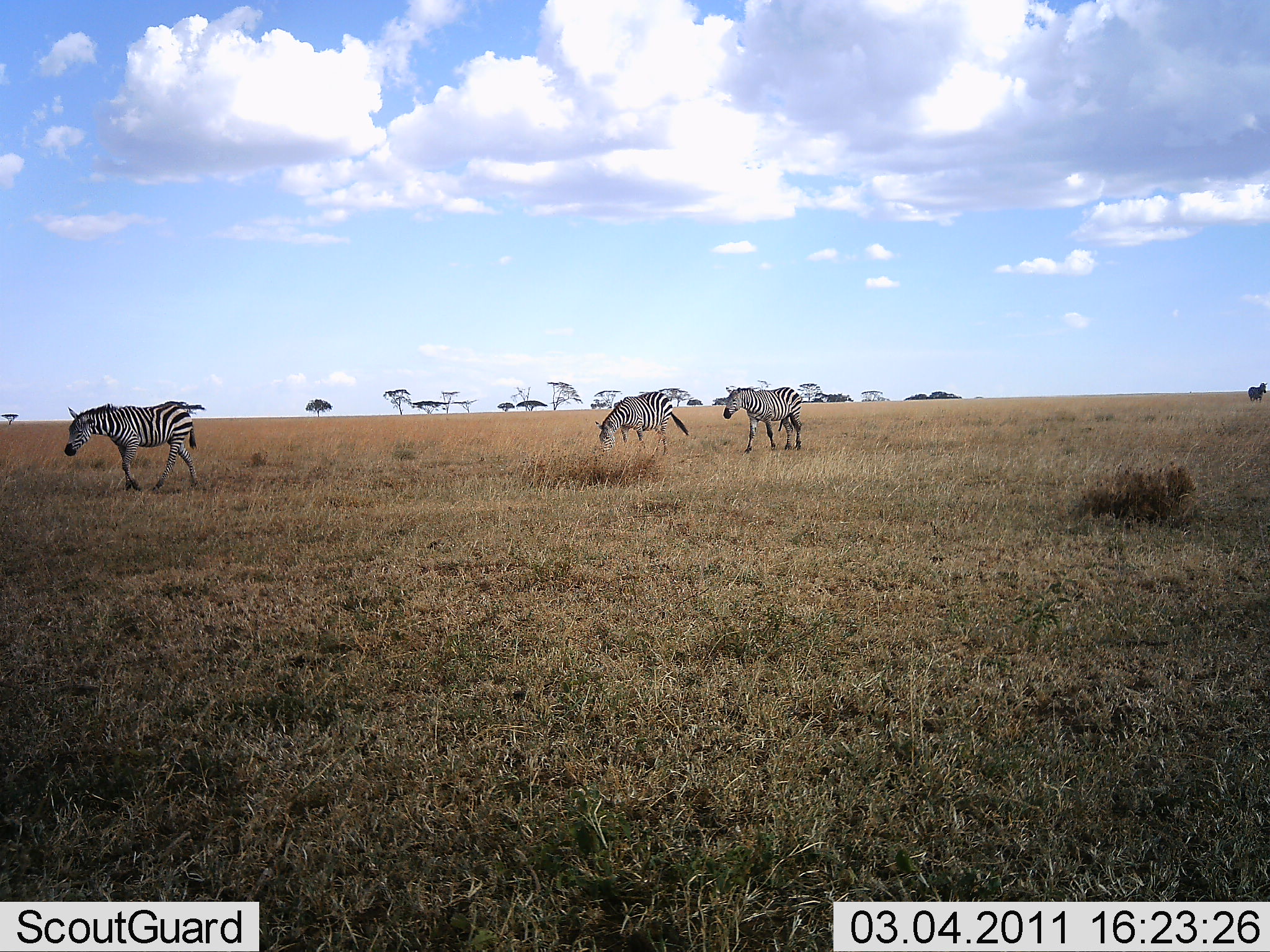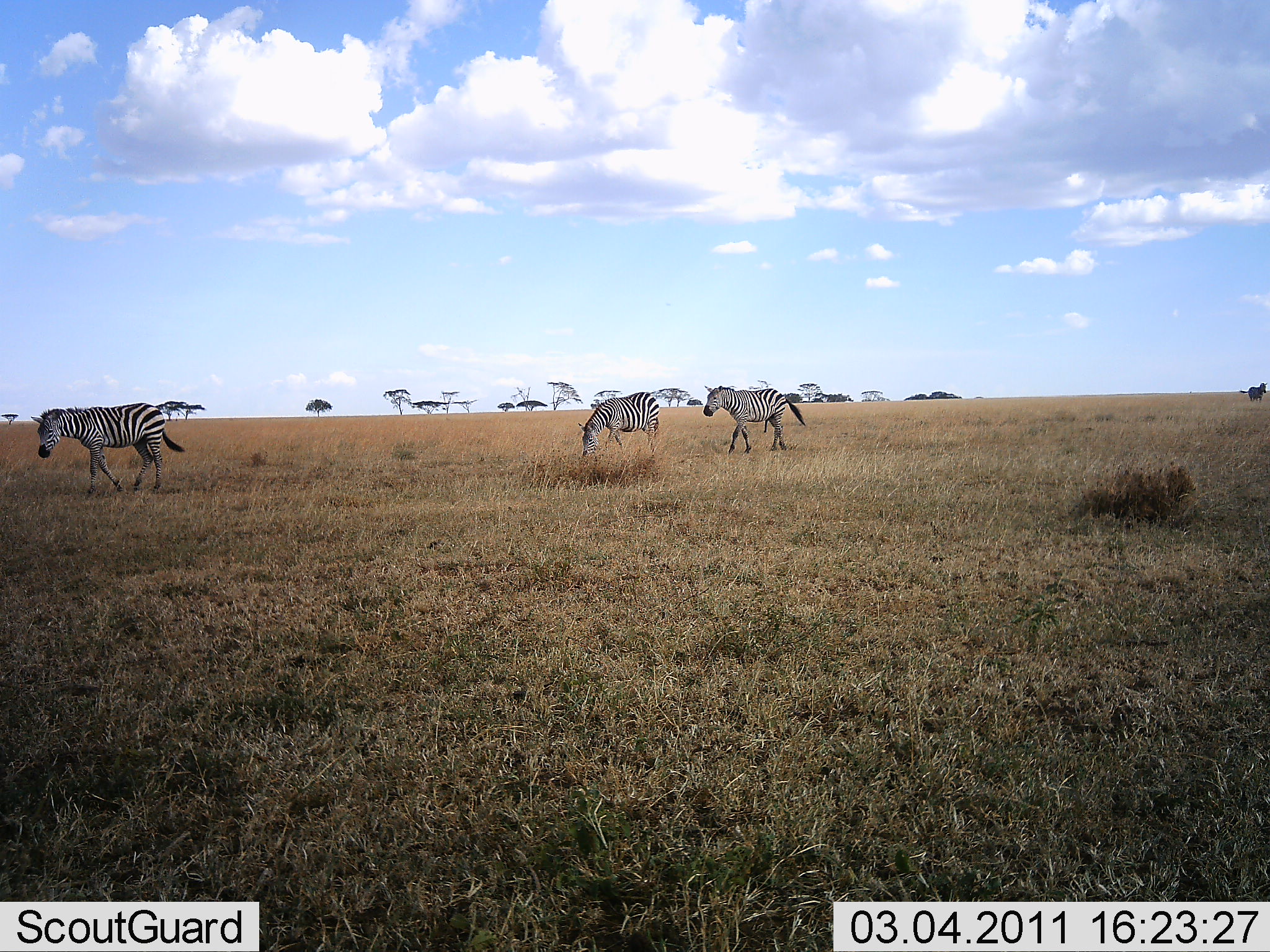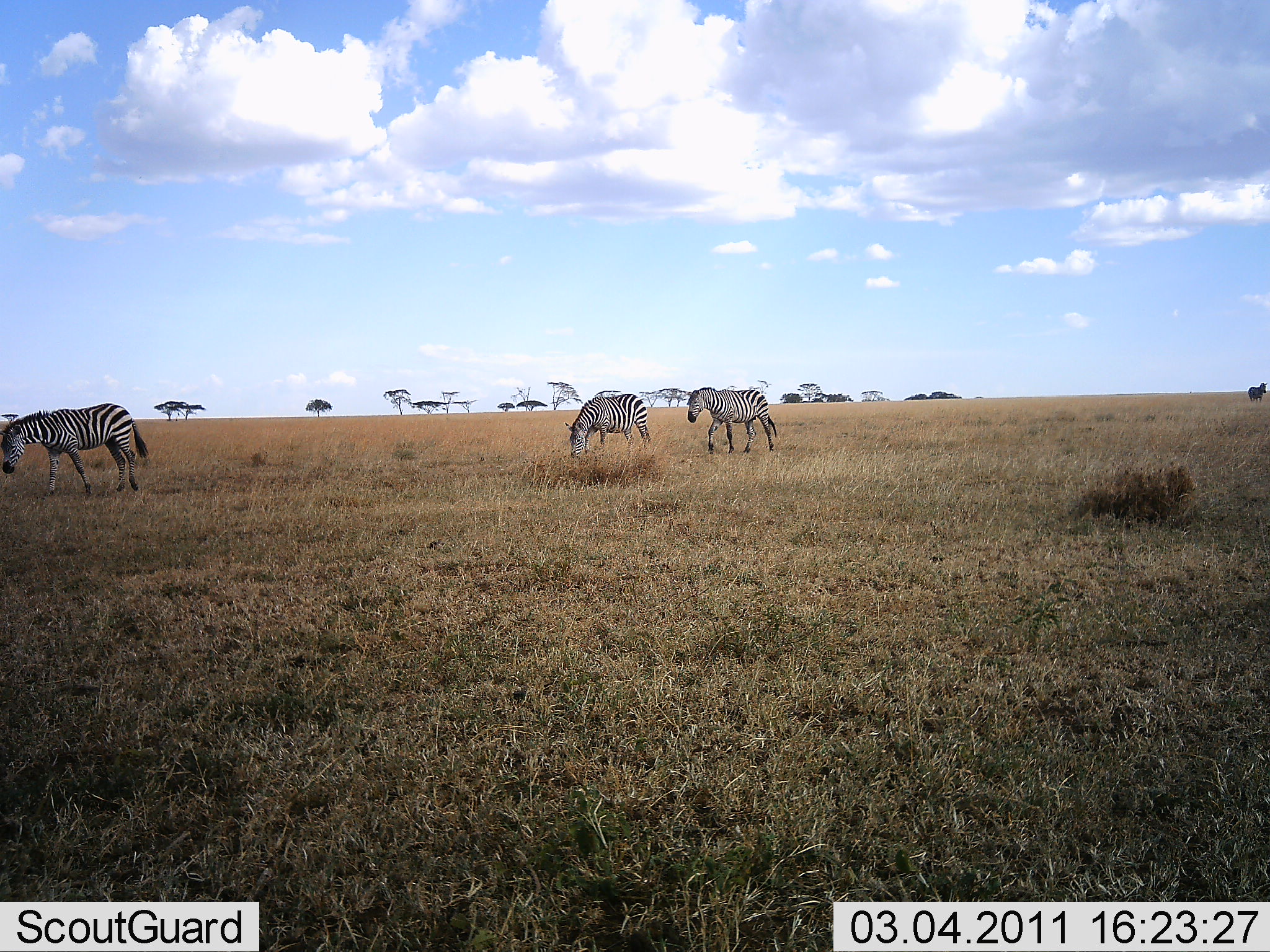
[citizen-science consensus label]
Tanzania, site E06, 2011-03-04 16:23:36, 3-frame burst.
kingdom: Animalia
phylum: Chordata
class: Mammalia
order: Perissodactyla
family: Equidae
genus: Equus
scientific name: Equus quagga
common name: plains zebra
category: zebra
Zebra (plains zebra) (Equus quagga), count 3. Behavior (volunteer vote fractions): standing 27%, resting 0%, moving 82%, interacting 0%. Young present (vote fraction): 0%. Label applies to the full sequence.